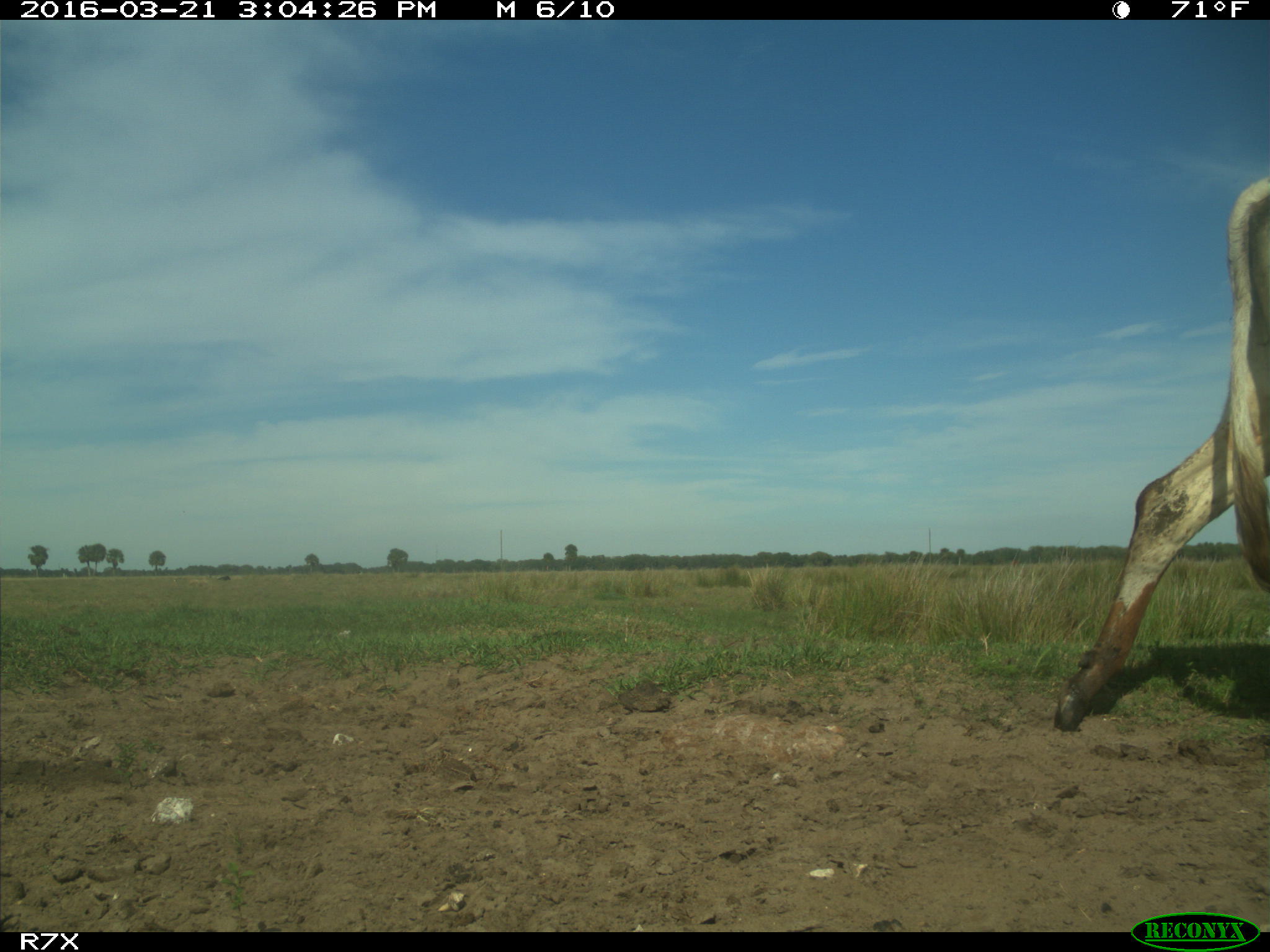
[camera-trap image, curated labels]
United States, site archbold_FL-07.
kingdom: Animalia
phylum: Chordata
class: Mammalia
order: Artiodactyla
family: Bovidae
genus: Bos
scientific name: Bos taurus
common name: domestic cow